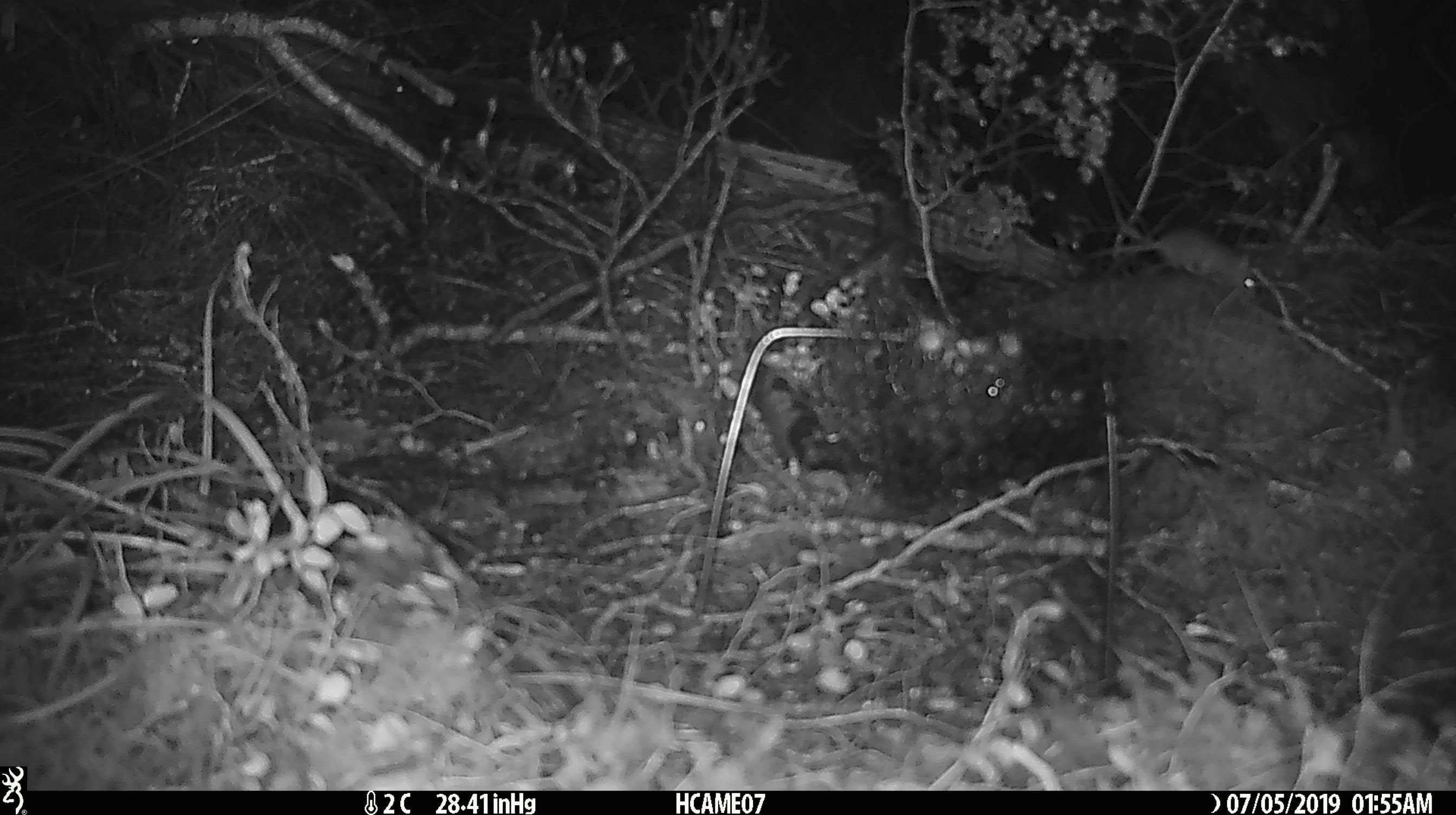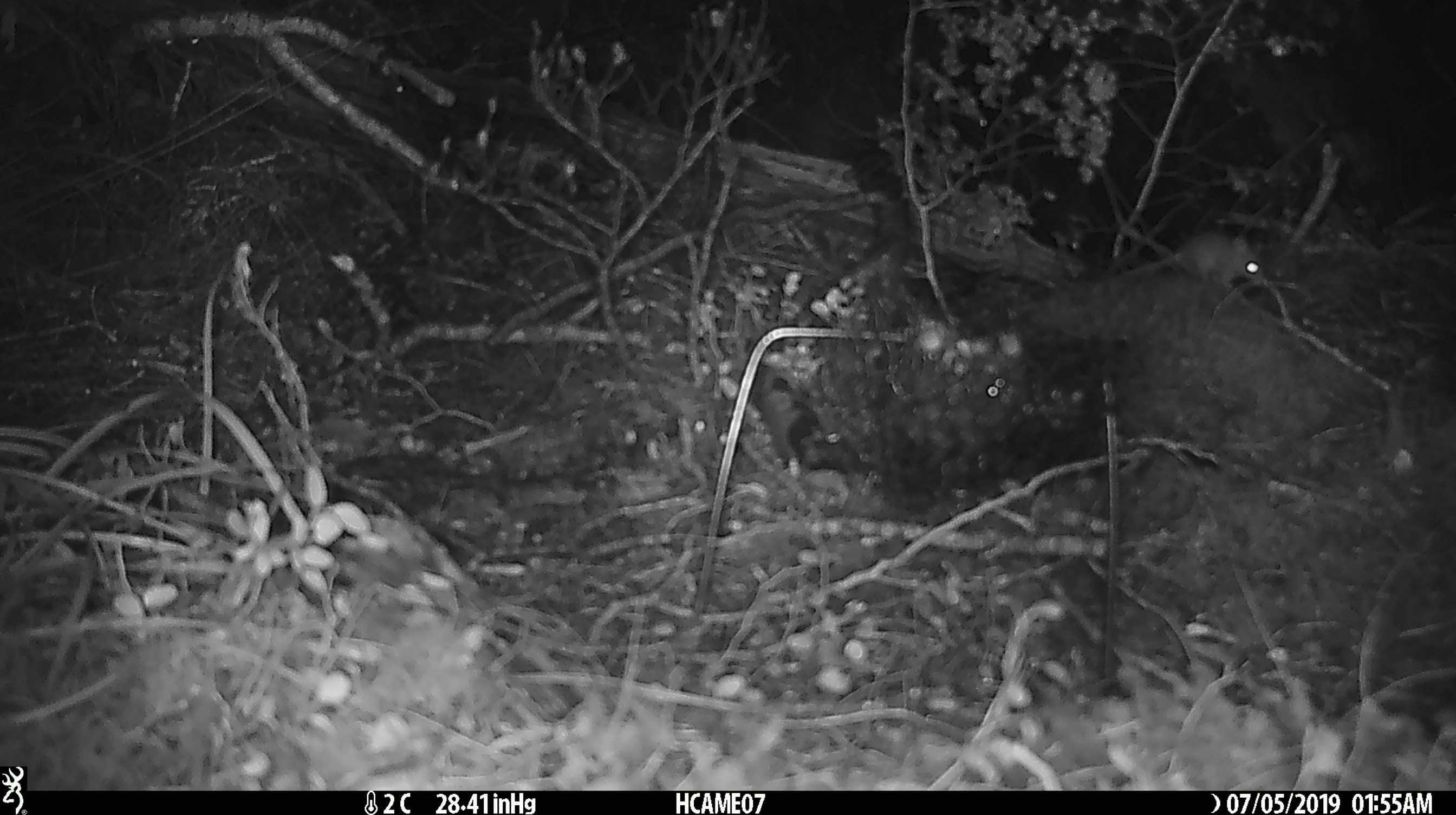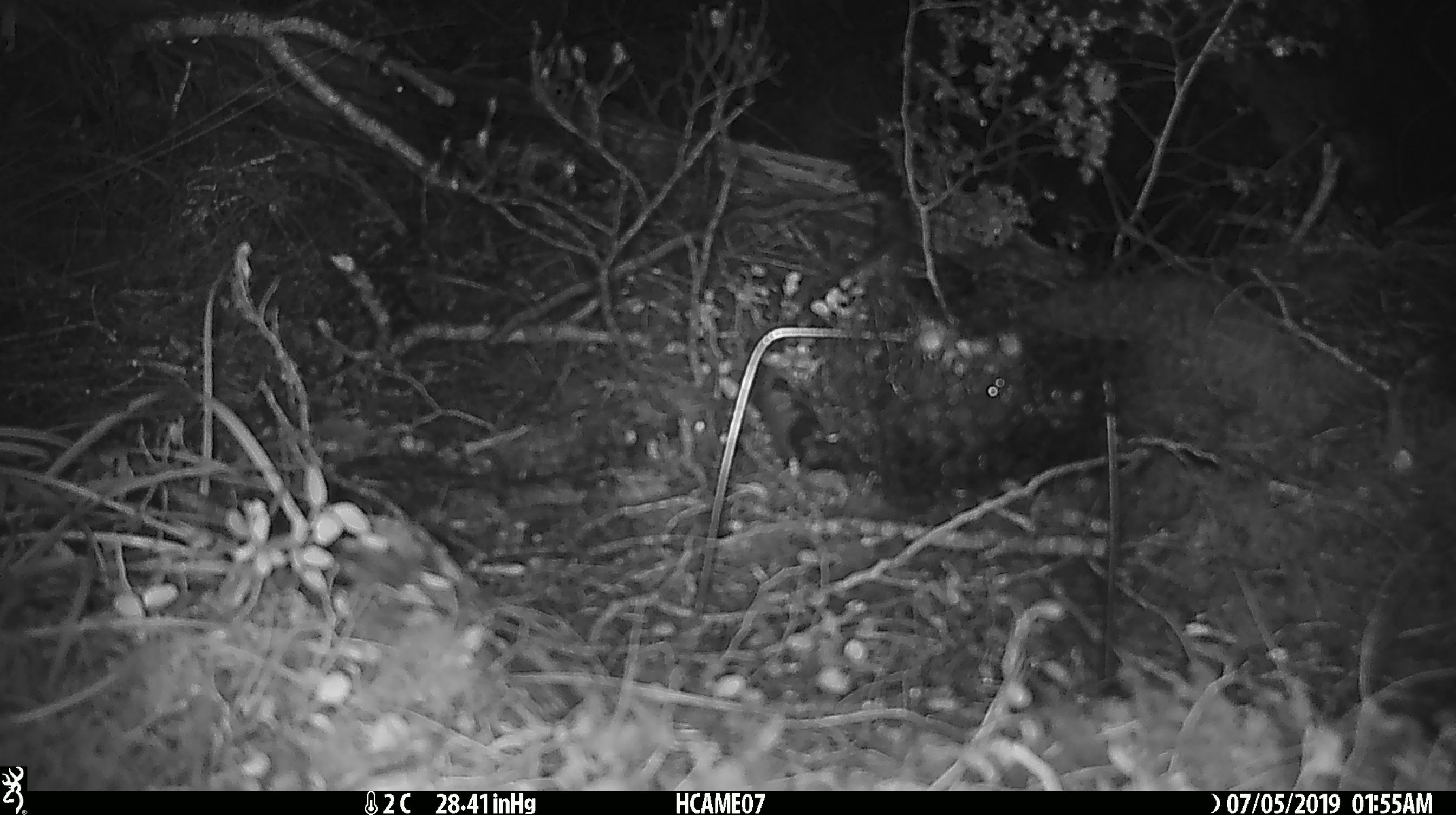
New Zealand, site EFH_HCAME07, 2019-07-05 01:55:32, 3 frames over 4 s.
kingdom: Animalia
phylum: Chordata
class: Mammalia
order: Rodentia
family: Muridae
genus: Mus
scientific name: Mus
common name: mouse